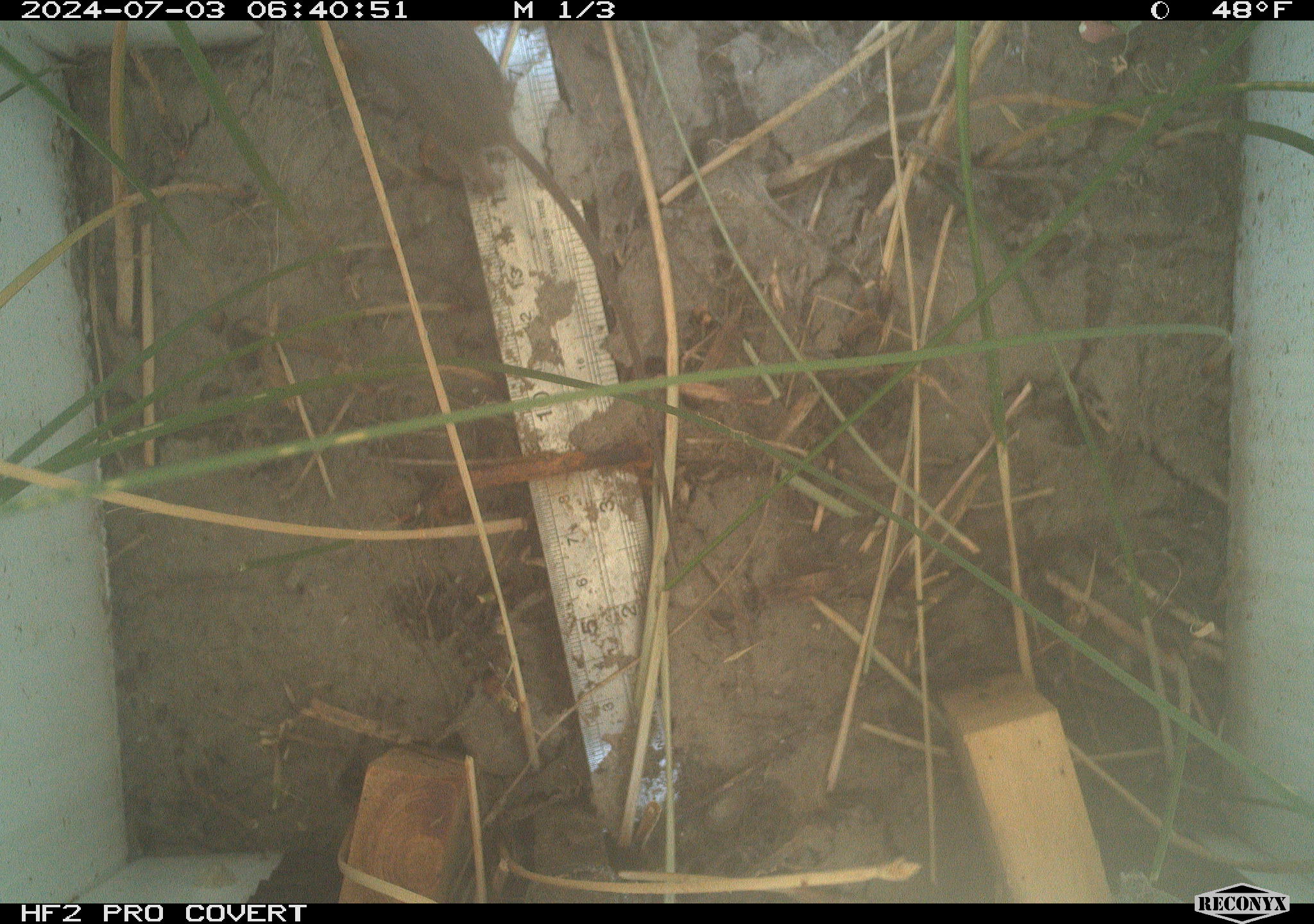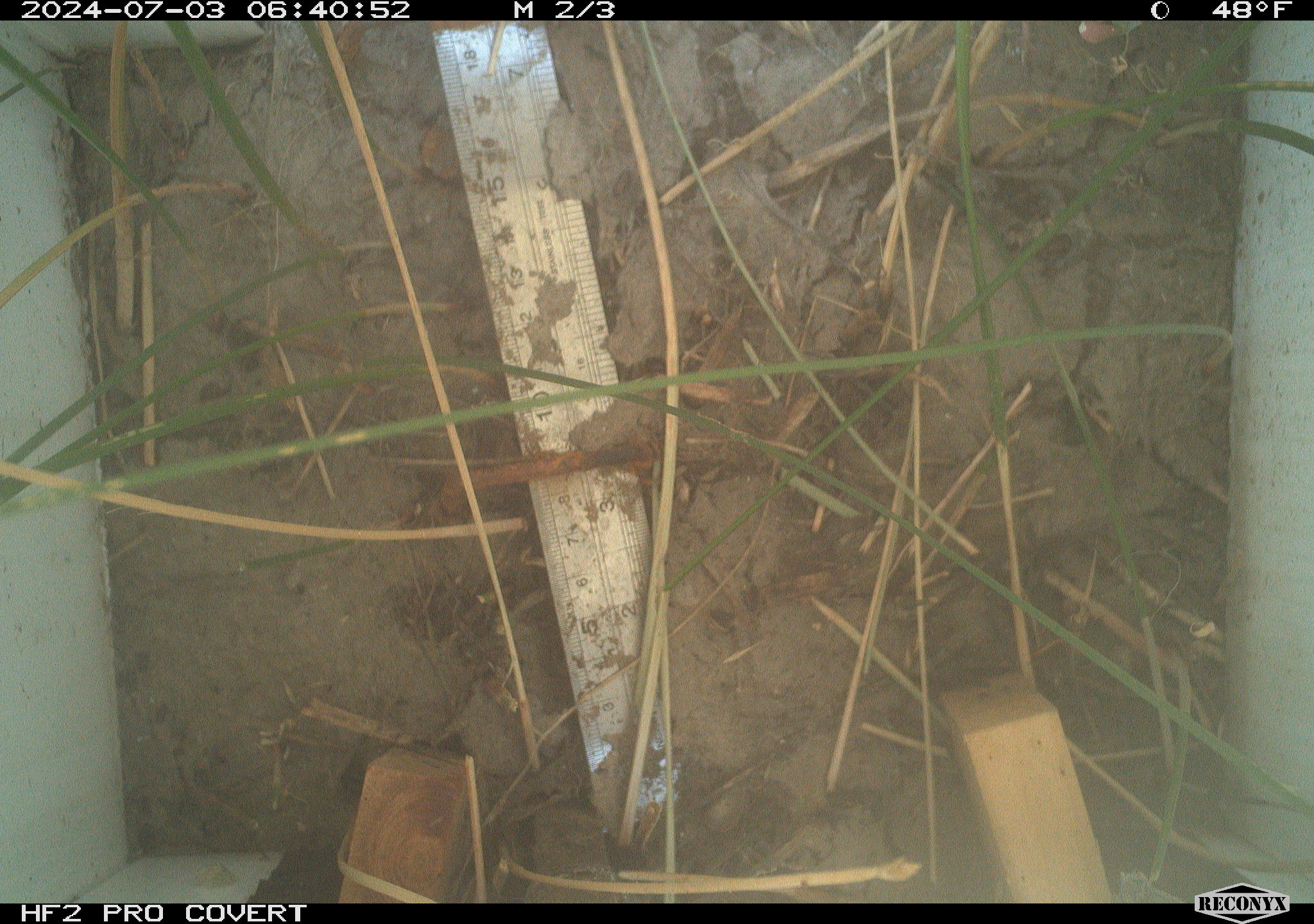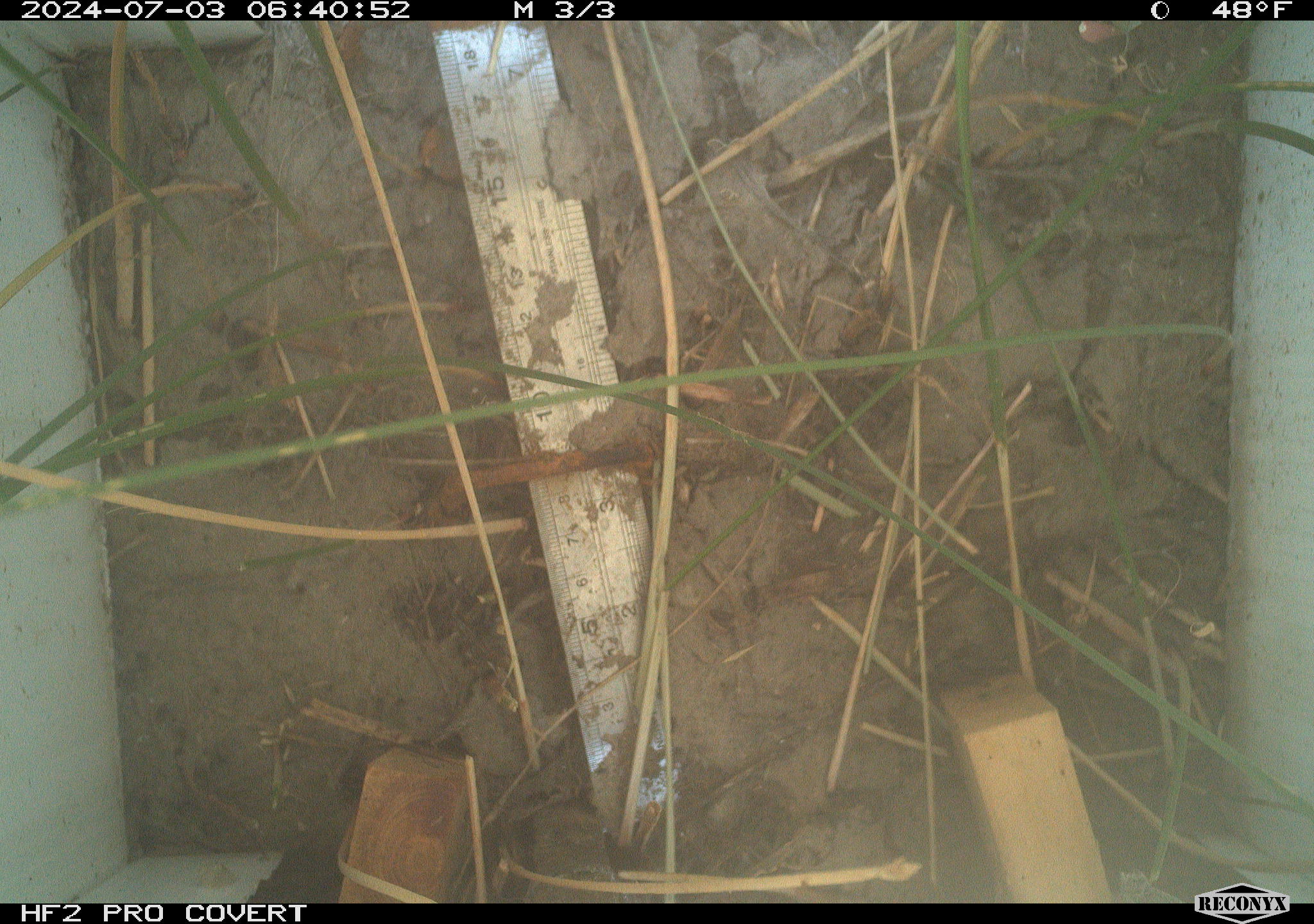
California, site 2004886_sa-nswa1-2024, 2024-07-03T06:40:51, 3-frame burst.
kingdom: Animalia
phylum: Chordata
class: Mammalia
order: Rodentia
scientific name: Rodentia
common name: rodent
Rodent (Rodentia).